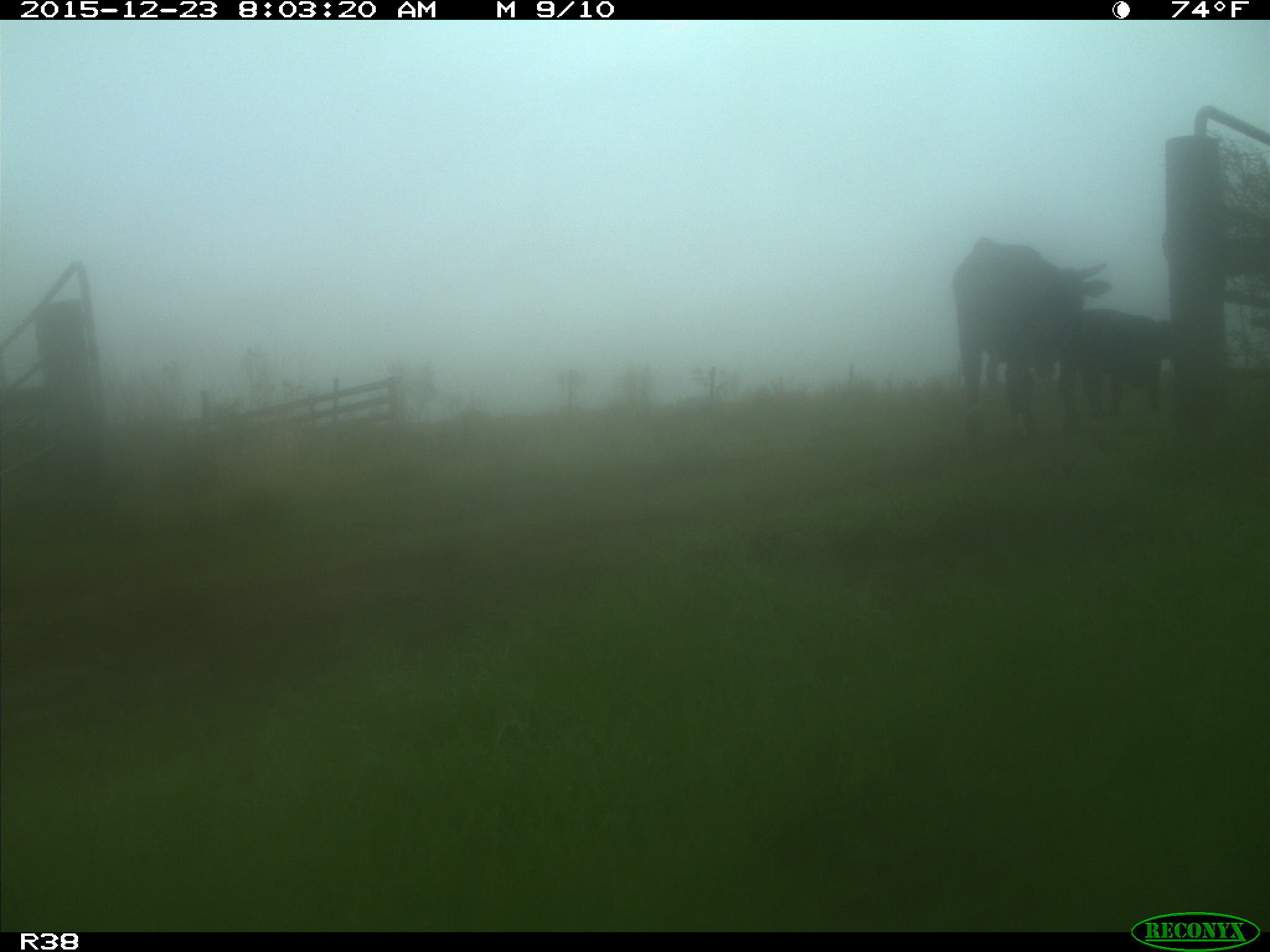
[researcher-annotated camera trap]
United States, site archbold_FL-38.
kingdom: Animalia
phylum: Chordata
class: Mammalia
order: Artiodactyla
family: Bovidae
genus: Bos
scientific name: Bos taurus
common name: domestic cow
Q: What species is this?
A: Bos taurus (domestic cow).